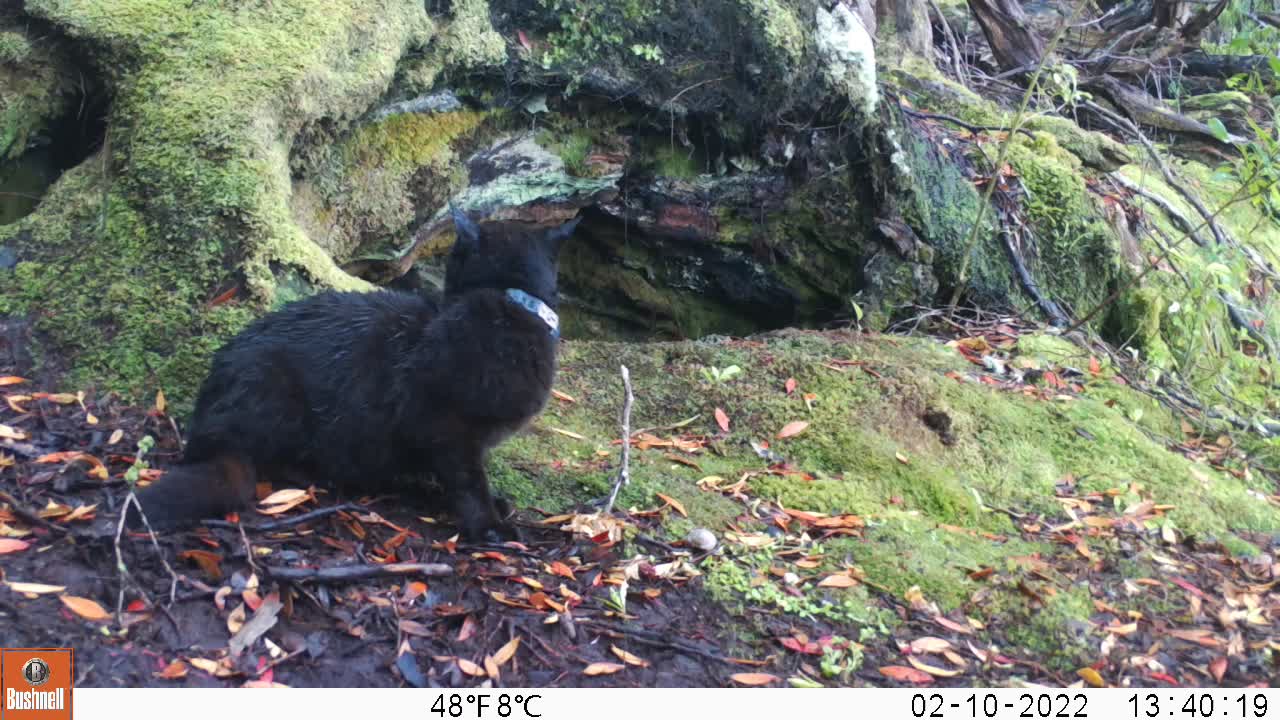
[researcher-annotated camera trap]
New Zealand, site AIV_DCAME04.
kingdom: Animalia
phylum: Chordata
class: Mammalia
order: Carnivora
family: Felidae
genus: Felis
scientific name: Felis catus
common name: domestic cat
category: cat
Cat (domestic cat) (Felis catus).